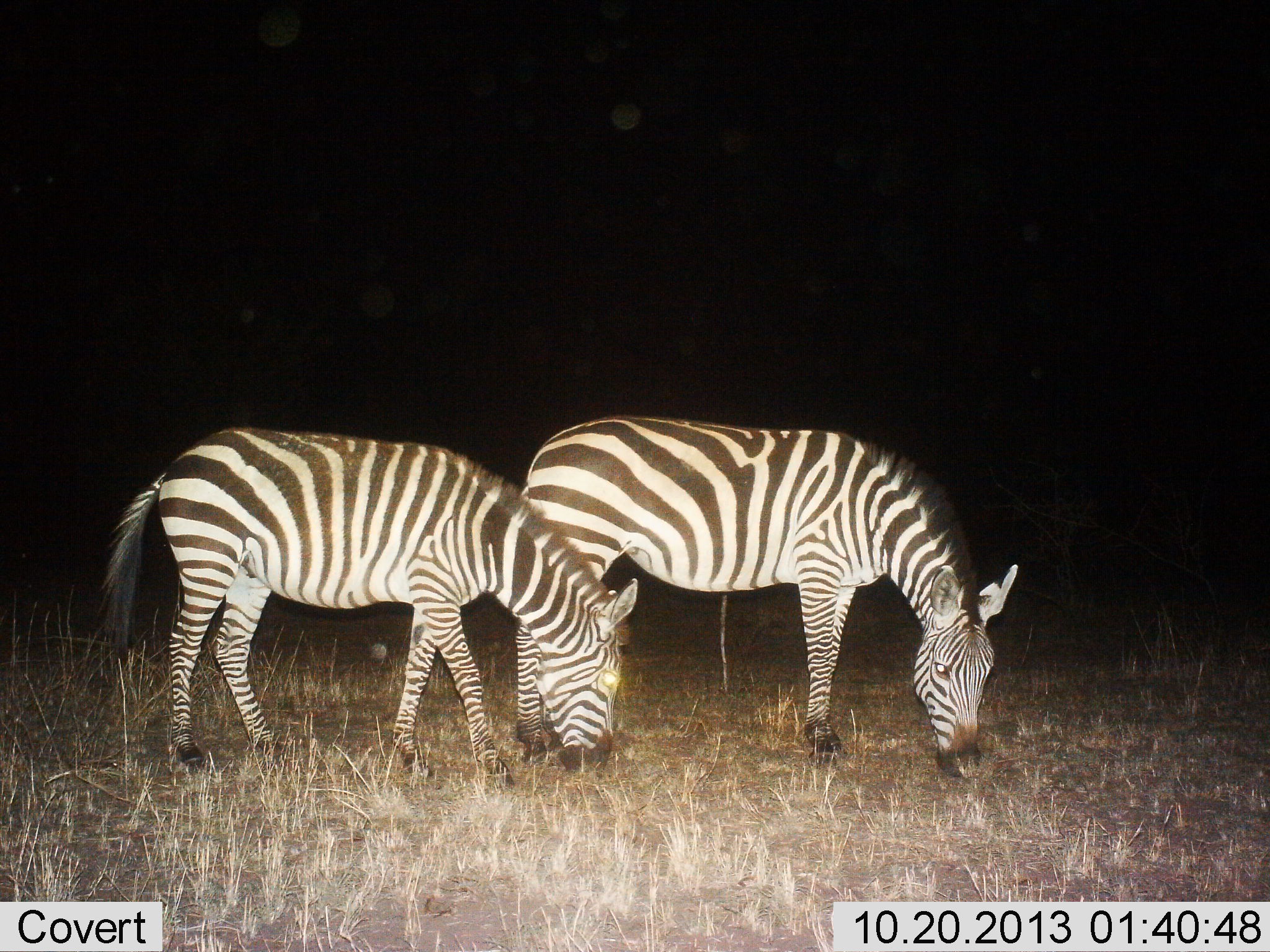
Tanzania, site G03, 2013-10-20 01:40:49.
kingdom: Animalia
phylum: Chordata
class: Mammalia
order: Perissodactyla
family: Equidae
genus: Equus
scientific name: Equus quagga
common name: plains zebra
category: zebra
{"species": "zebra (plains zebra) (Equus quagga)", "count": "2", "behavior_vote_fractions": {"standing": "30%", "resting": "0%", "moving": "0%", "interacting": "0%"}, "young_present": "0%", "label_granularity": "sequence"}